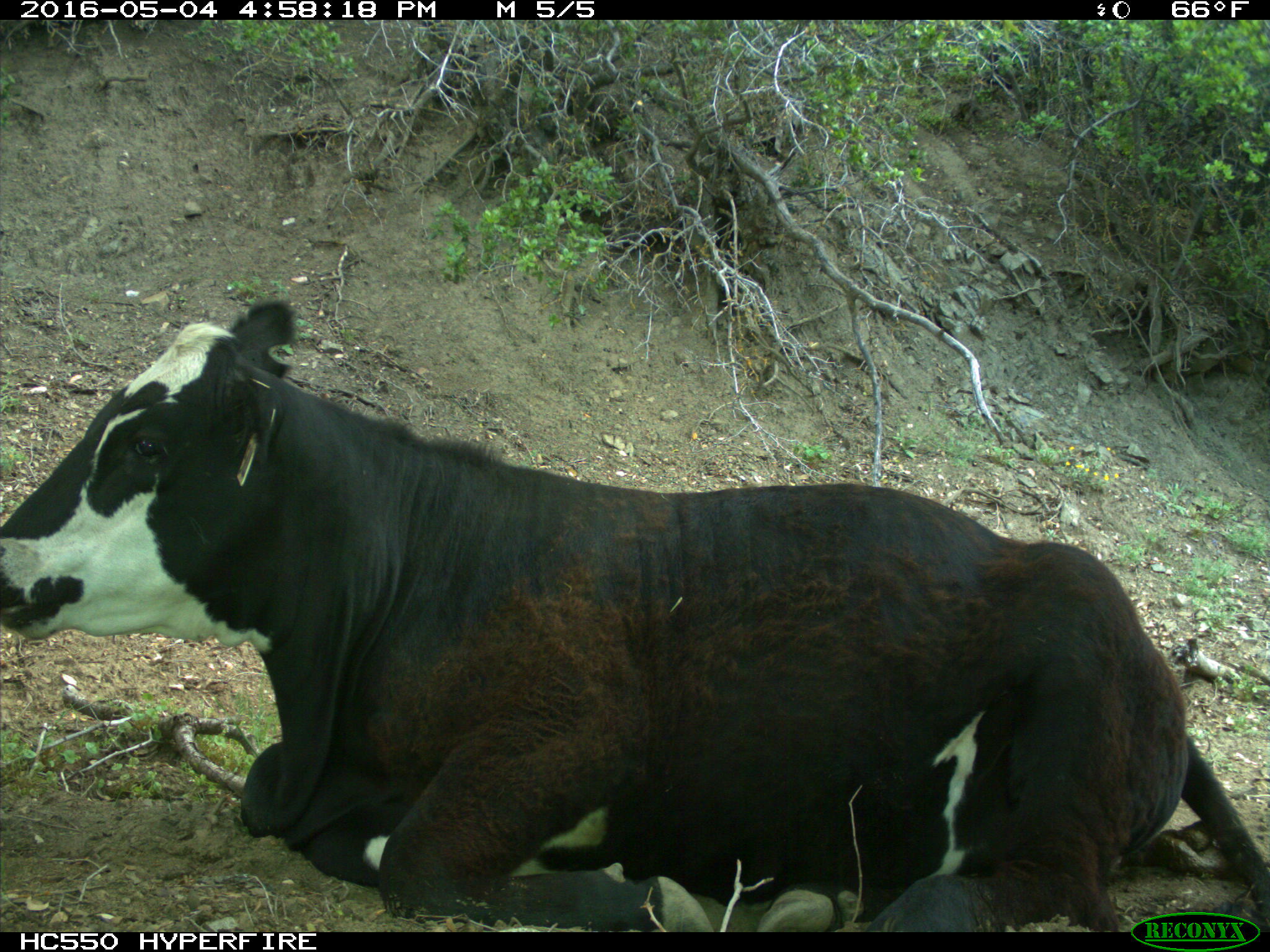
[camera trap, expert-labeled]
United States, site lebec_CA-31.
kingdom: Animalia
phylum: Chordata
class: Mammalia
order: Artiodactyla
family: Bovidae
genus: Bos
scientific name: Bos taurus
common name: domestic cow